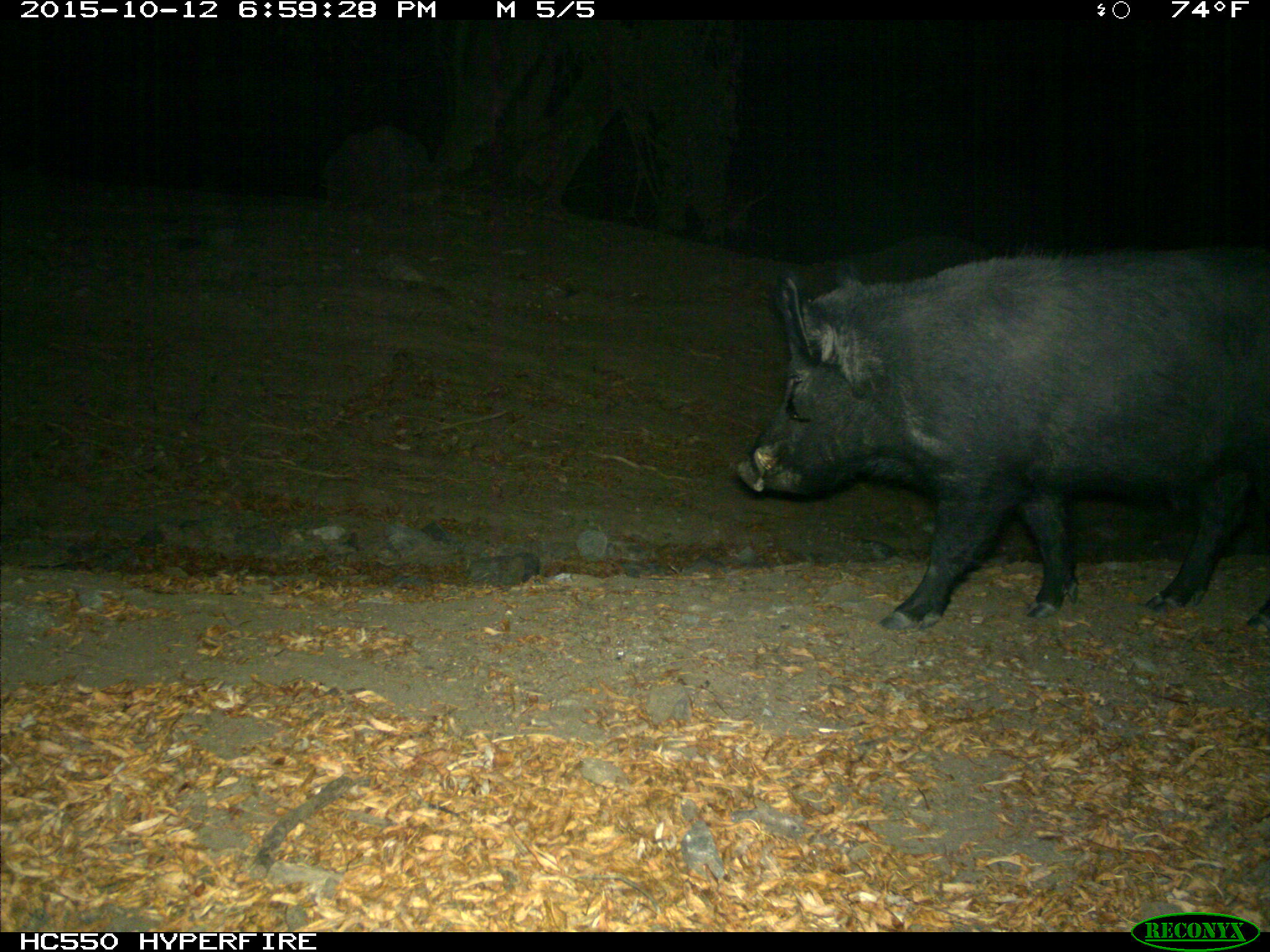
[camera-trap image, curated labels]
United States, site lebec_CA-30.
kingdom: Animalia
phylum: Chordata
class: Mammalia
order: Artiodactyla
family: Suidae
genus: Sus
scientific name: Sus scrofa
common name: wild boar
Sus scrofa (wild boar).